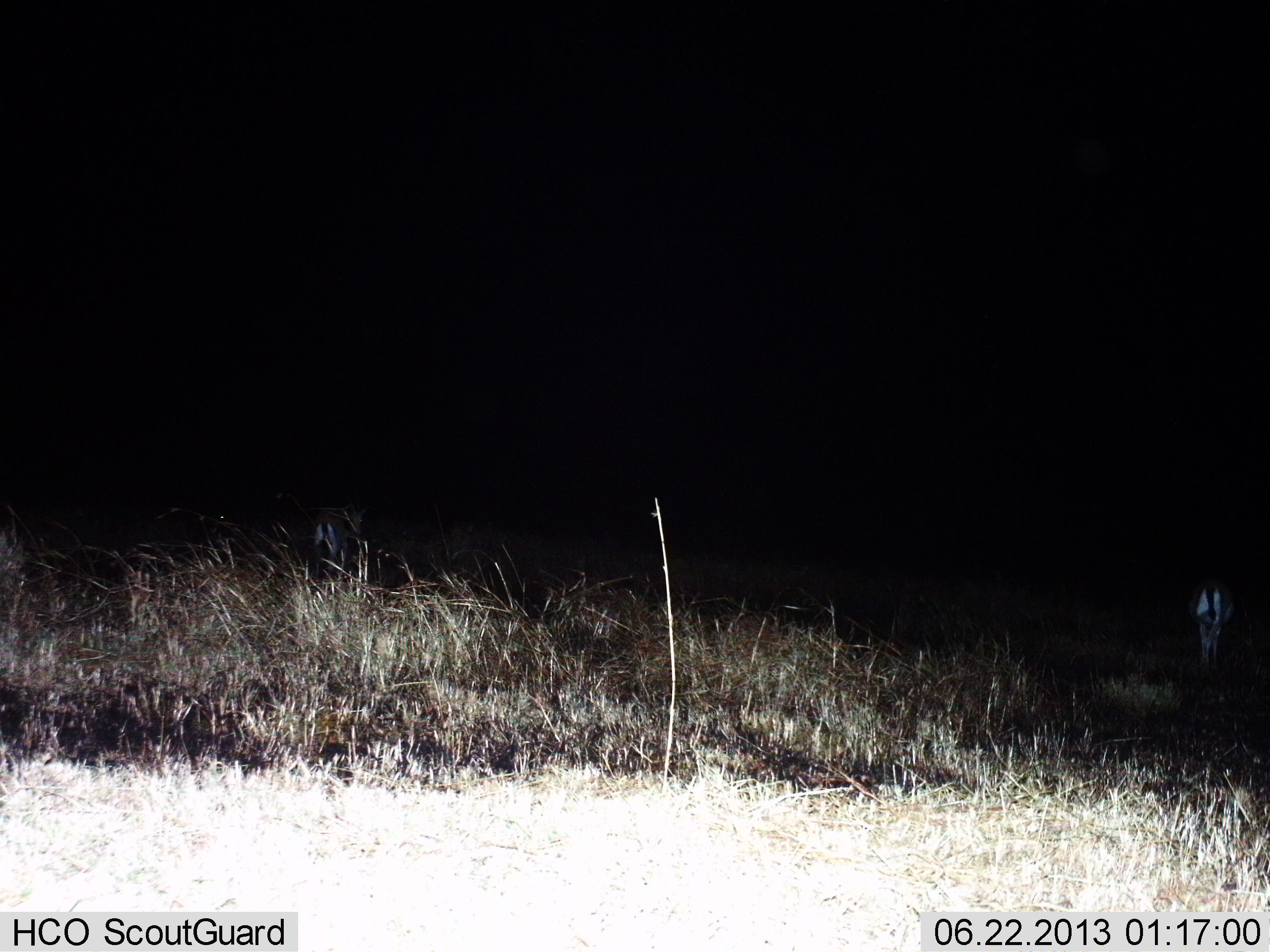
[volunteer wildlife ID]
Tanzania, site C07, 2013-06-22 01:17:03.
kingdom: Animalia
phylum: Chordata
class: Mammalia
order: Artiodactyla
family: Bovidae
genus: Eudorcas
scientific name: Eudorcas thomsonii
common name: thomson's gazelle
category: gazellethomsons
Gazellethomsons (thomson's gazelle) (Eudorcas thomsonii), count 2. Behavior (volunteer vote fractions): standing 71%, resting 0%, moving 21%, interacting 0%. Young present (vote fraction): 0%. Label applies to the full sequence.